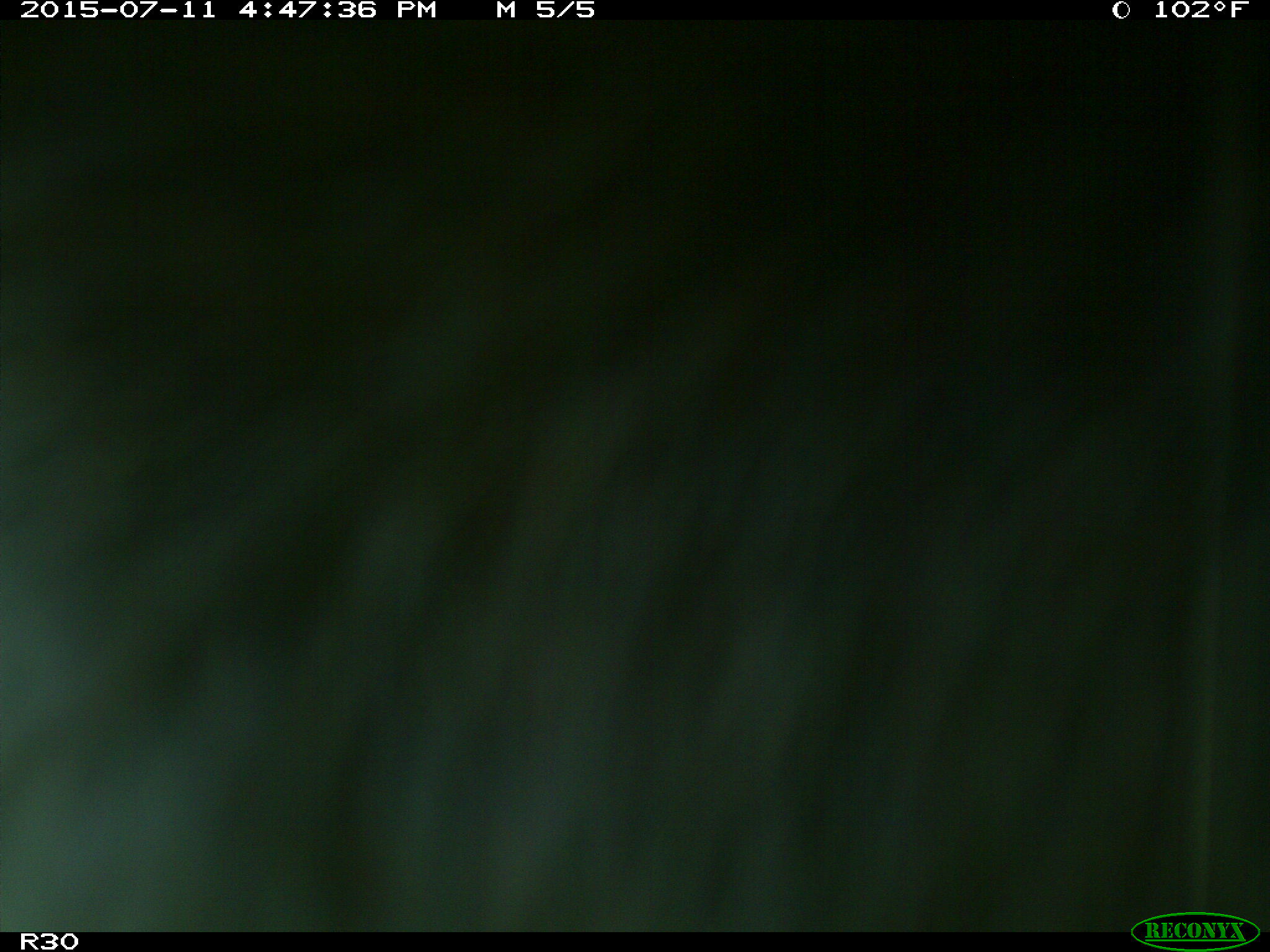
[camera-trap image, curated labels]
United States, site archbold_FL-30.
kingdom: Animalia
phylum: Chordata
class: Mammalia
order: Artiodactyla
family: Bovidae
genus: Bos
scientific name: Bos taurus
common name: domestic cow